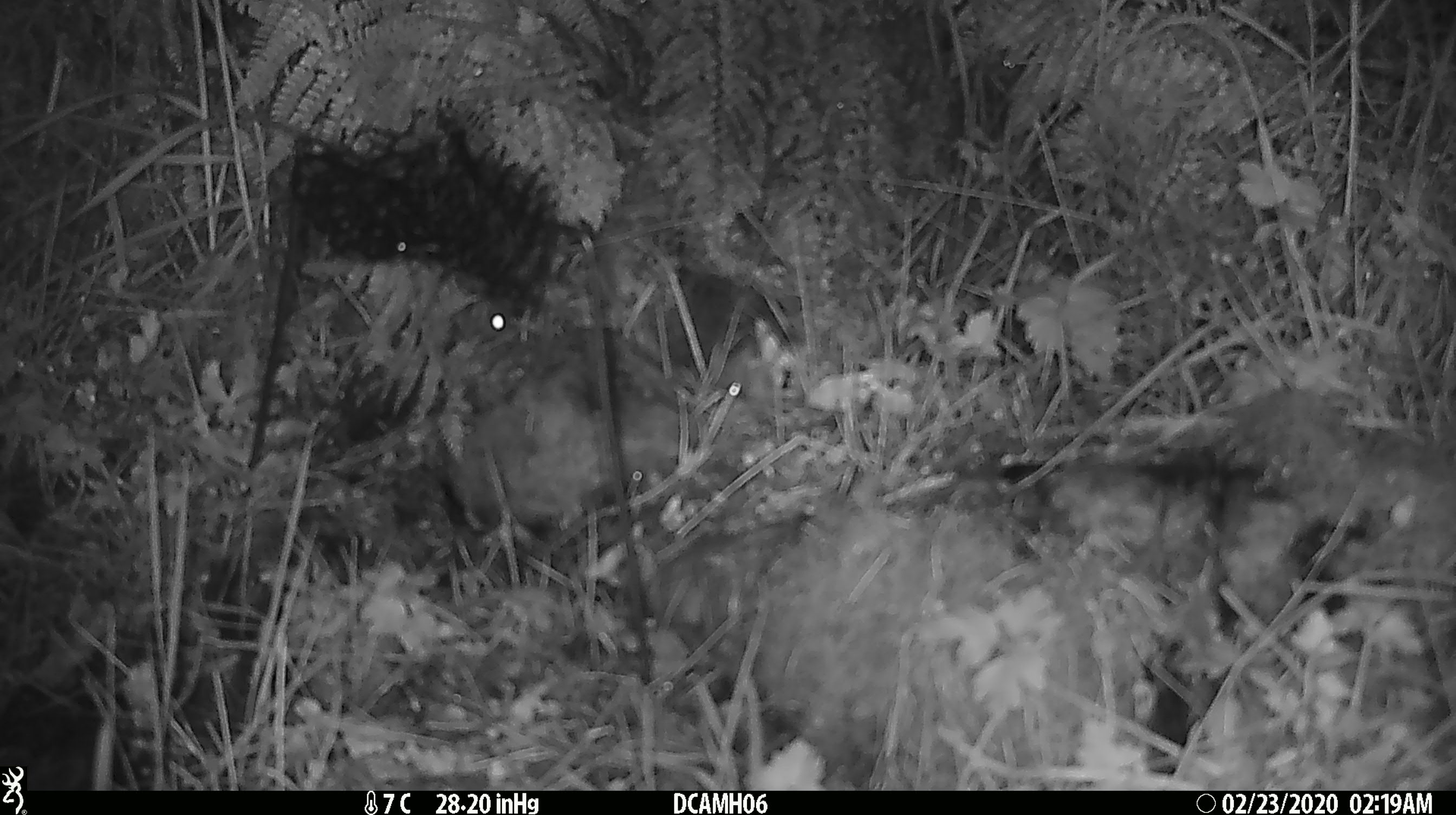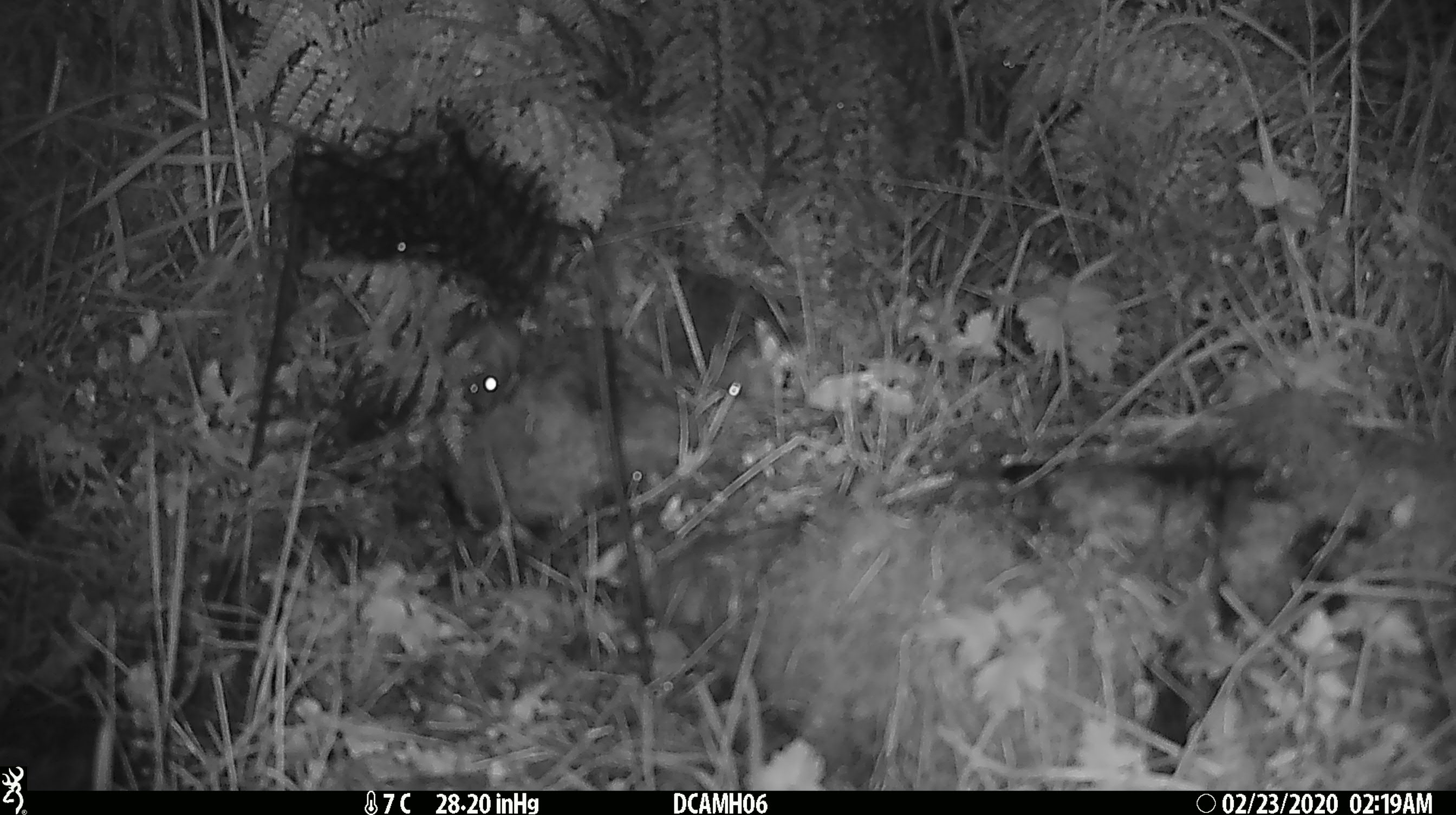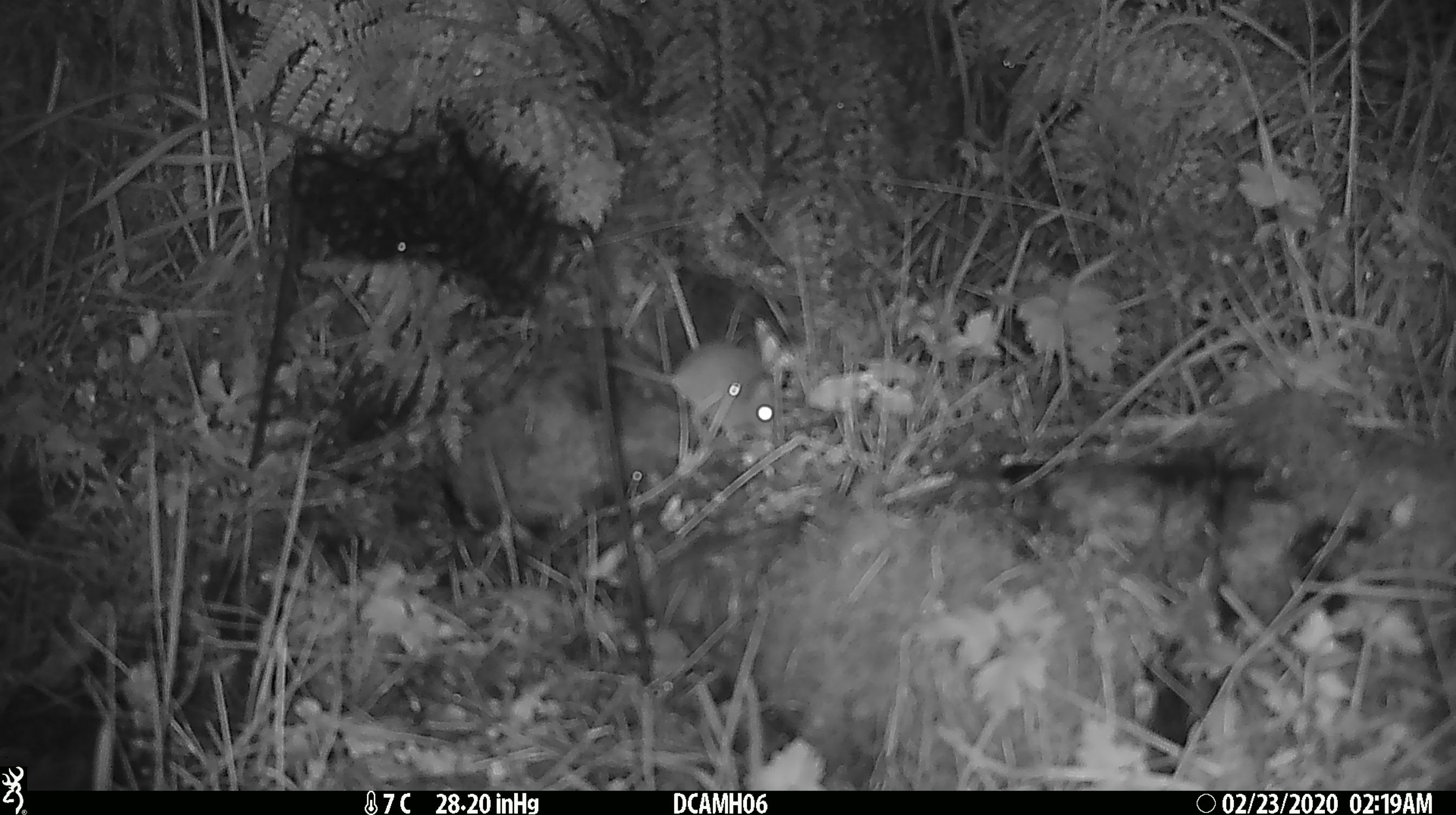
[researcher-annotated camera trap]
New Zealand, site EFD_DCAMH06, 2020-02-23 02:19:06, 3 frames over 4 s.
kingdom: Animalia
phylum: Chordata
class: Mammalia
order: Rodentia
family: Muridae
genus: Mus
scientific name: Mus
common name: mouse